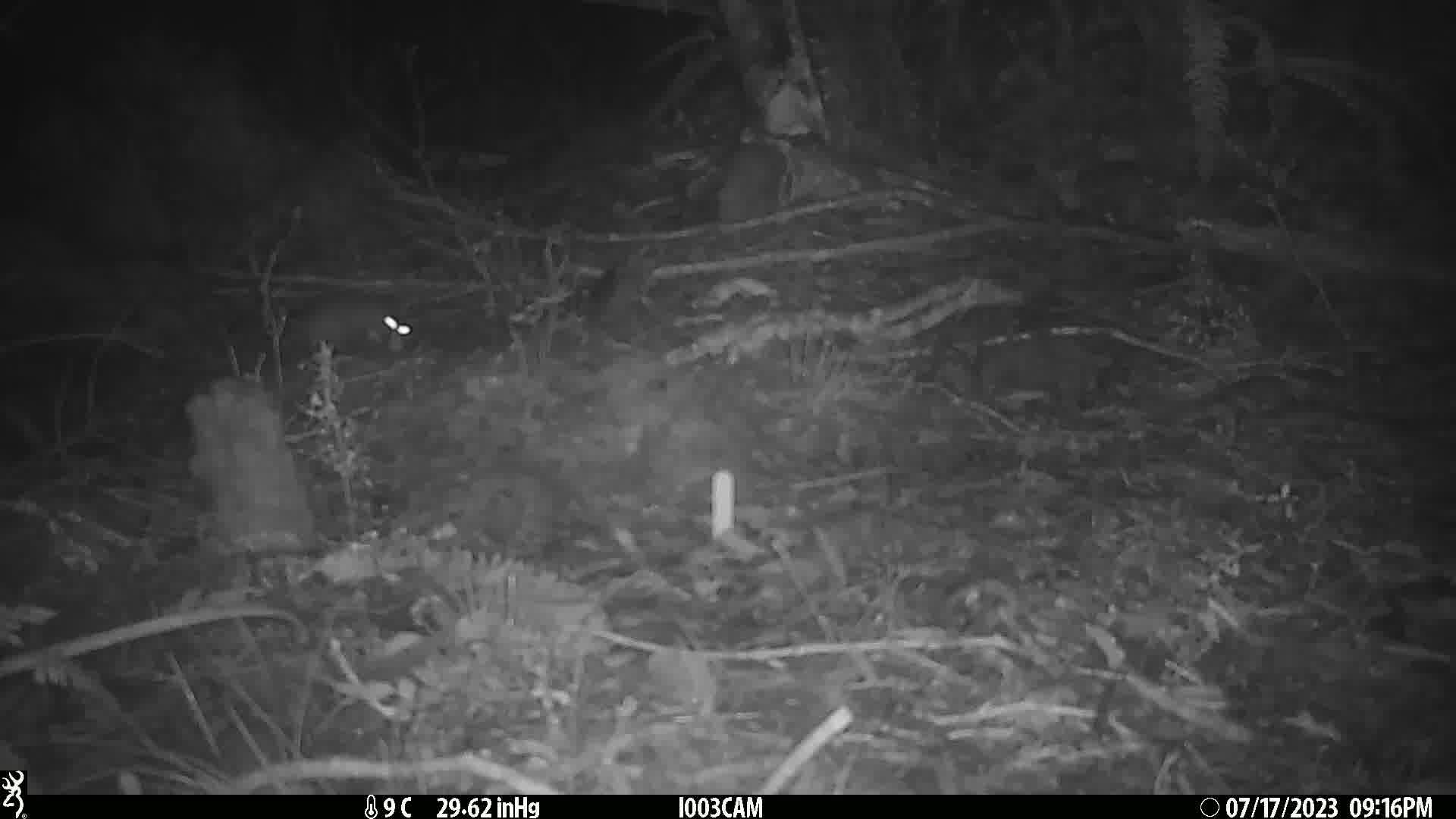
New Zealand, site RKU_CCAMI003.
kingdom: Animalia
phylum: Chordata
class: Mammalia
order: Rodentia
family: Muridae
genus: Rattus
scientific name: Rattus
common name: rat